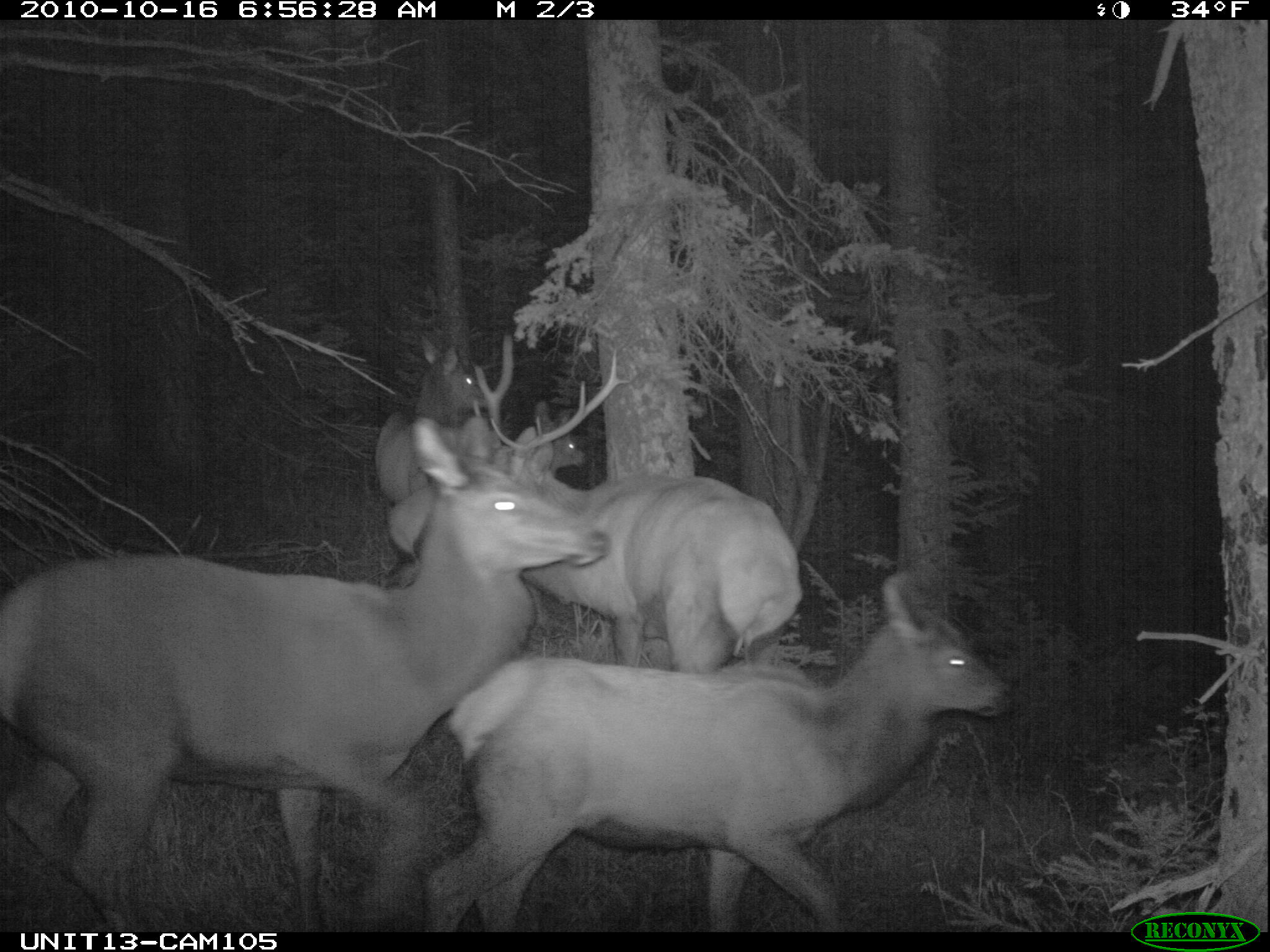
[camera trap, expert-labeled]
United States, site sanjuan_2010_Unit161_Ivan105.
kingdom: Animalia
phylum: Chordata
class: Mammalia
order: Artiodactyla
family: Cervidae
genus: Cervus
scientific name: Cervus elaphus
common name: red deer